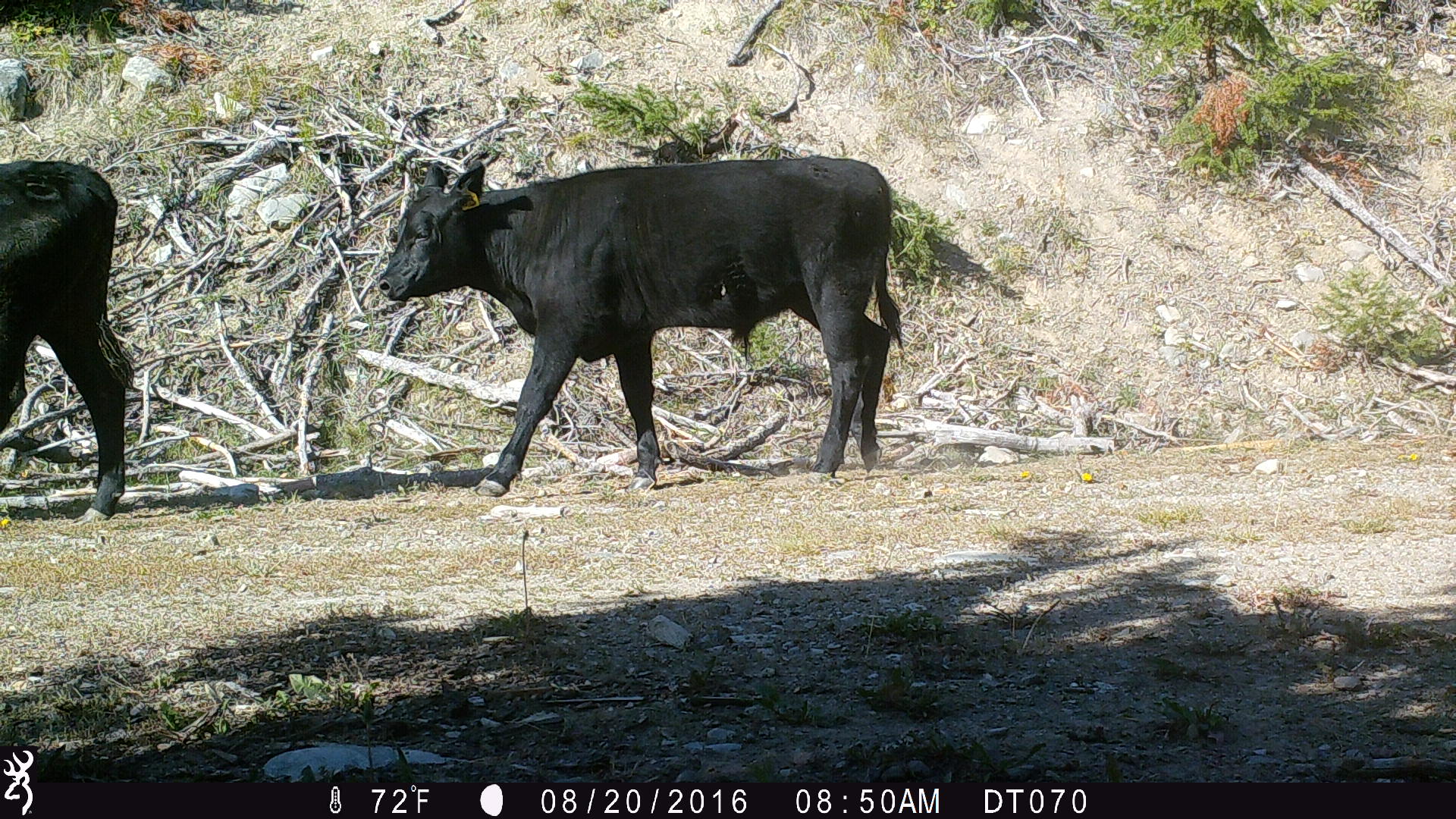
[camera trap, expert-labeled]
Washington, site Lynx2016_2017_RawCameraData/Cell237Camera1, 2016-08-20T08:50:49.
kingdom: Animalia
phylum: Chordata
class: Mammalia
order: Artiodactyla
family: Bovidae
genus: Bos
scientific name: Bos taurus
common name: domestic cattle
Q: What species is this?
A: Domestic cattle (Bos taurus).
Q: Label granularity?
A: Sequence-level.